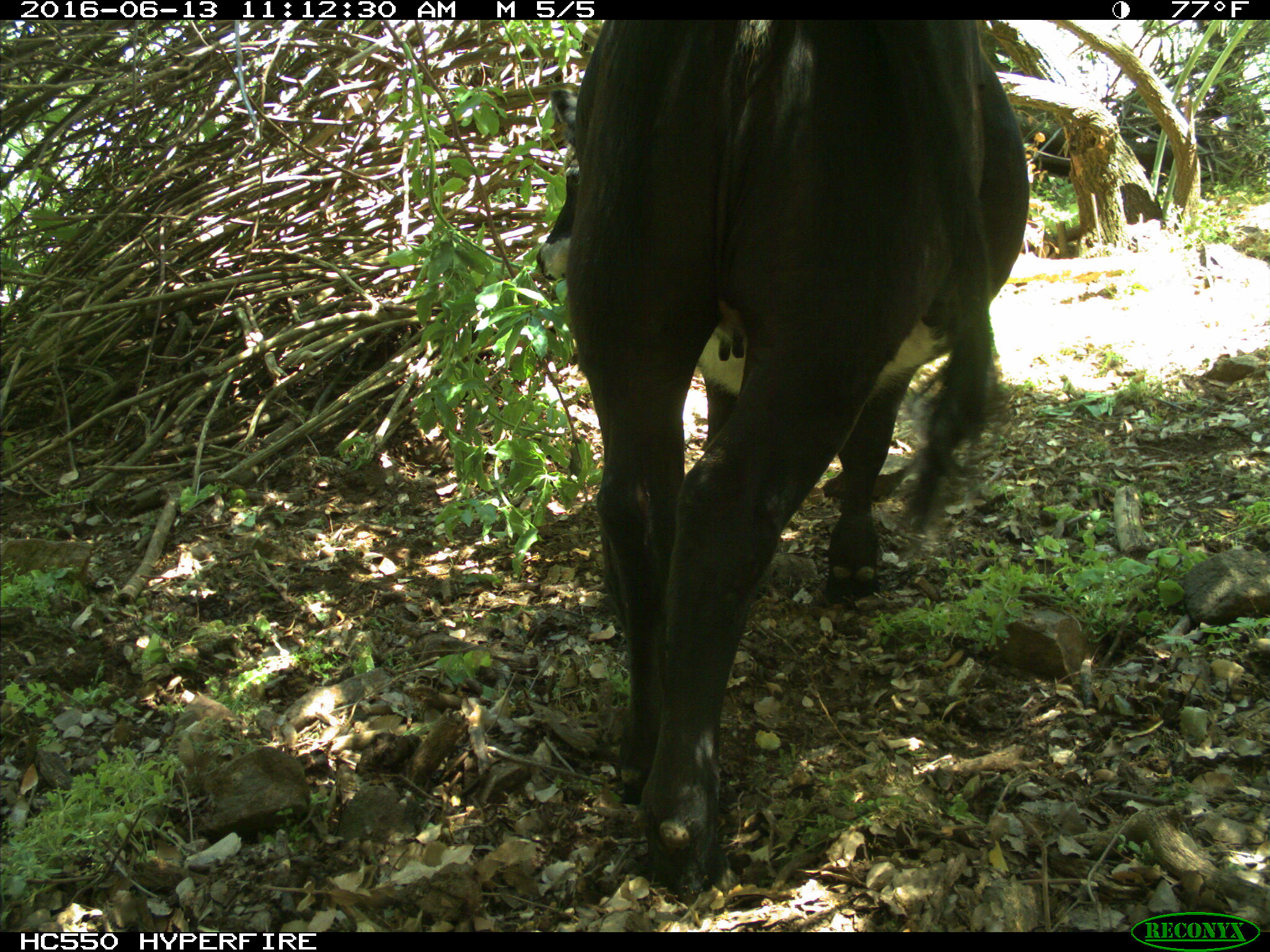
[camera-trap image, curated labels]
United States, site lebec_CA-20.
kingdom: Animalia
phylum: Chordata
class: Mammalia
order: Artiodactyla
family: Bovidae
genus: Bos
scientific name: Bos taurus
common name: domestic cow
Bos taurus (domestic cow).